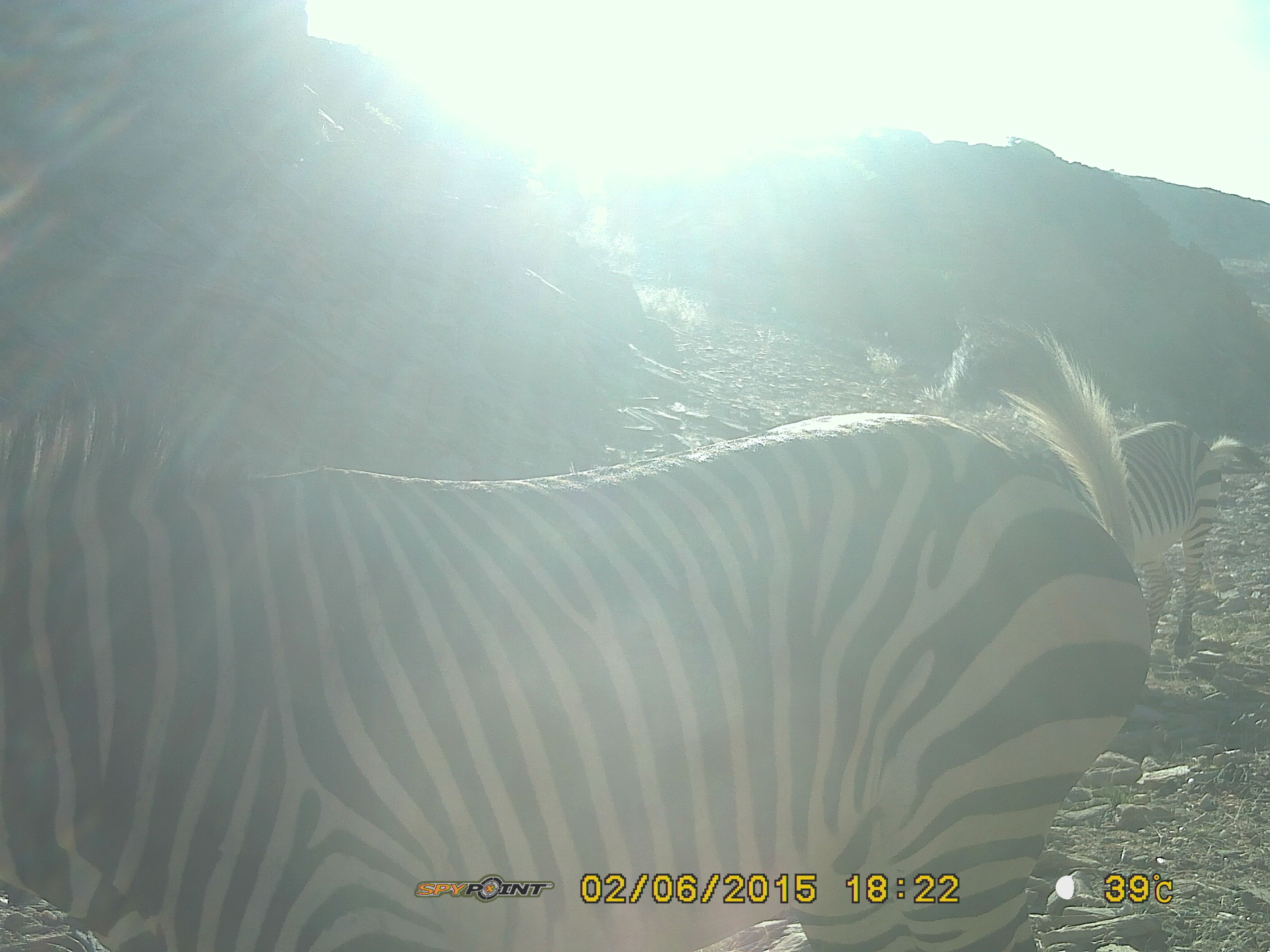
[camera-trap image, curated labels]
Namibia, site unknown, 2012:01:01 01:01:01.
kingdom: Animalia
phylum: Chordata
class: Mammalia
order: Perissodactyla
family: Equidae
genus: Equus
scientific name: Equus zebra hartmannae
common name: hartmann's mountain zebra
Equus zebra hartmannae (hartmann's mountain zebra).